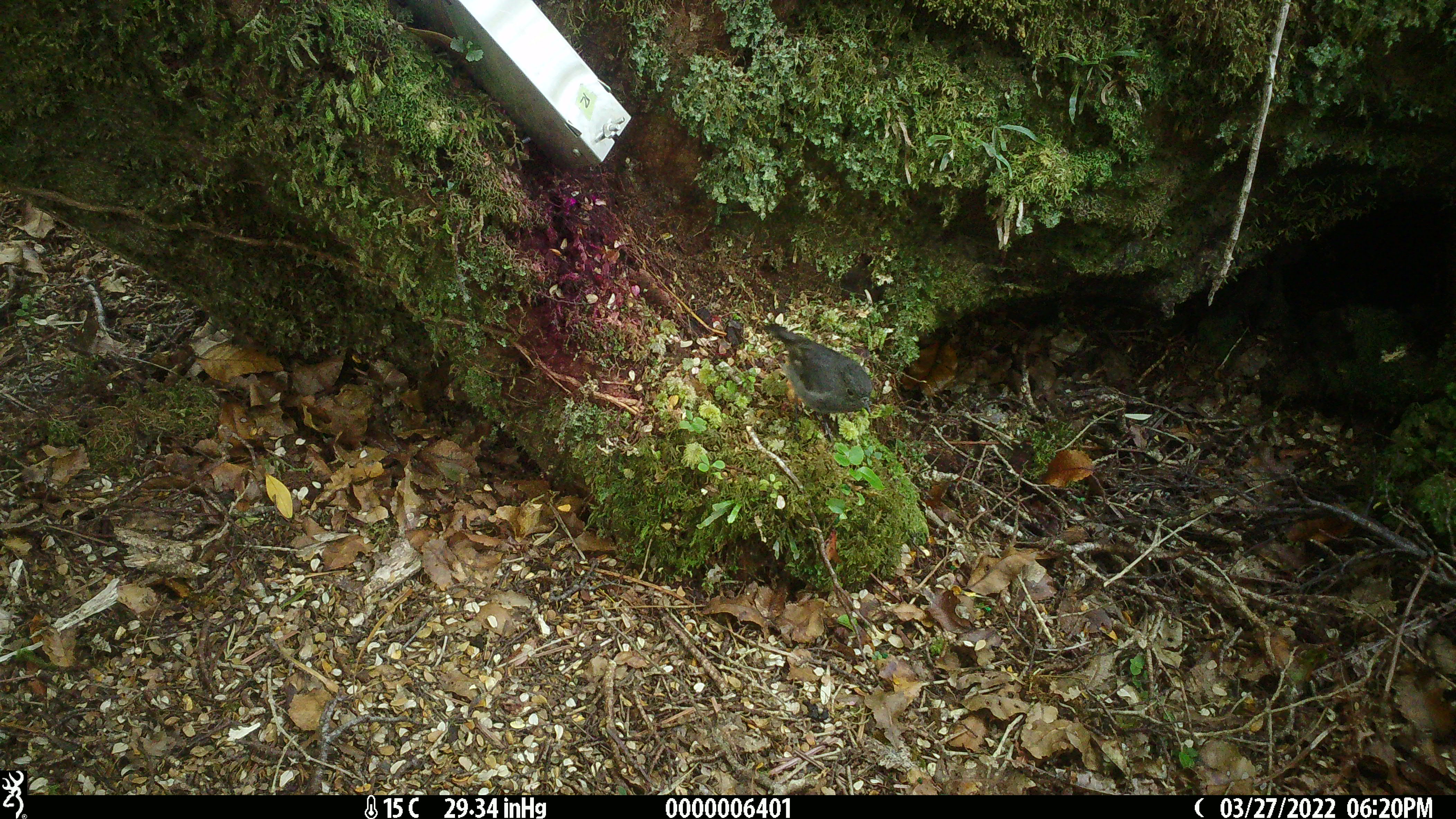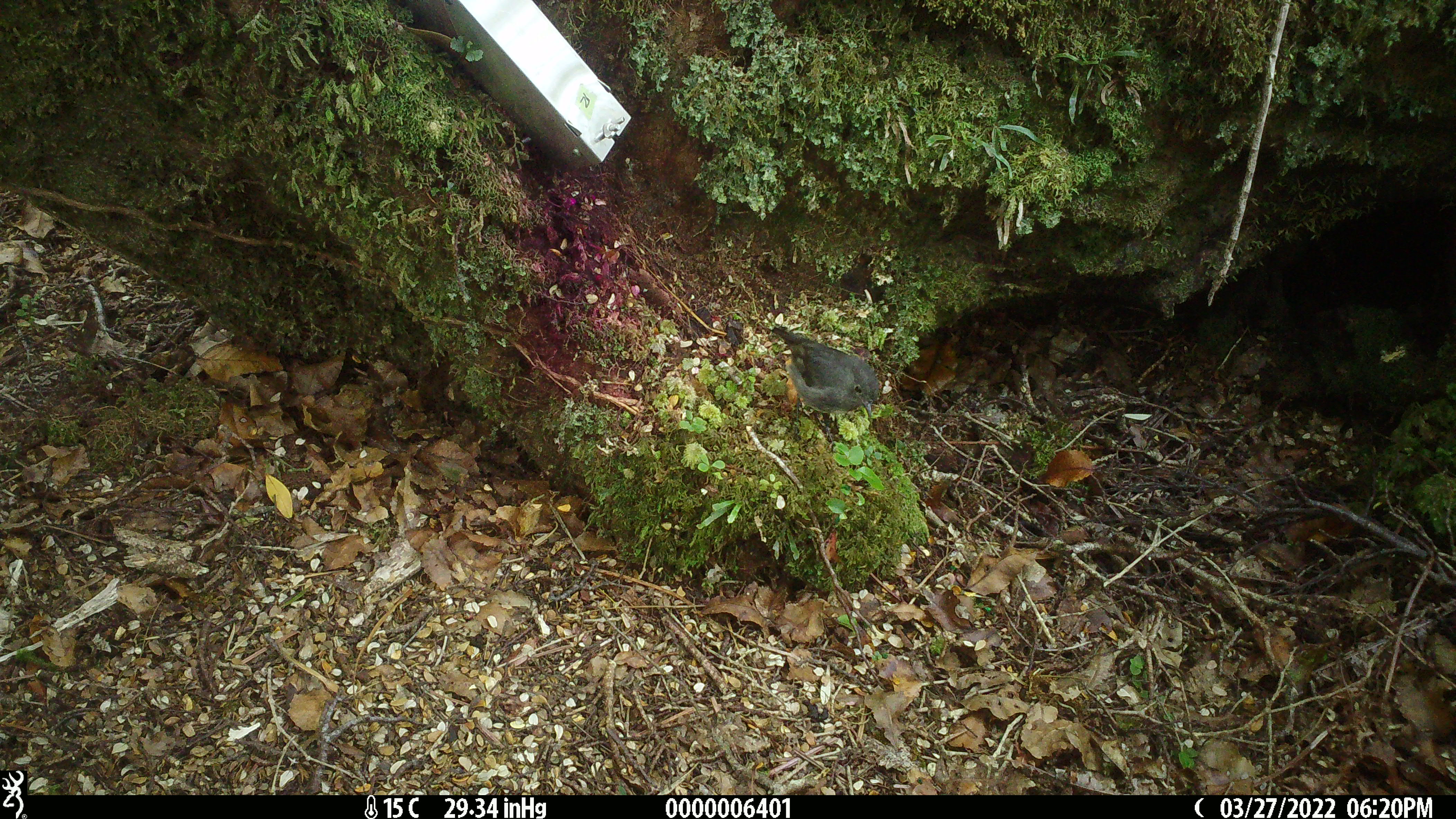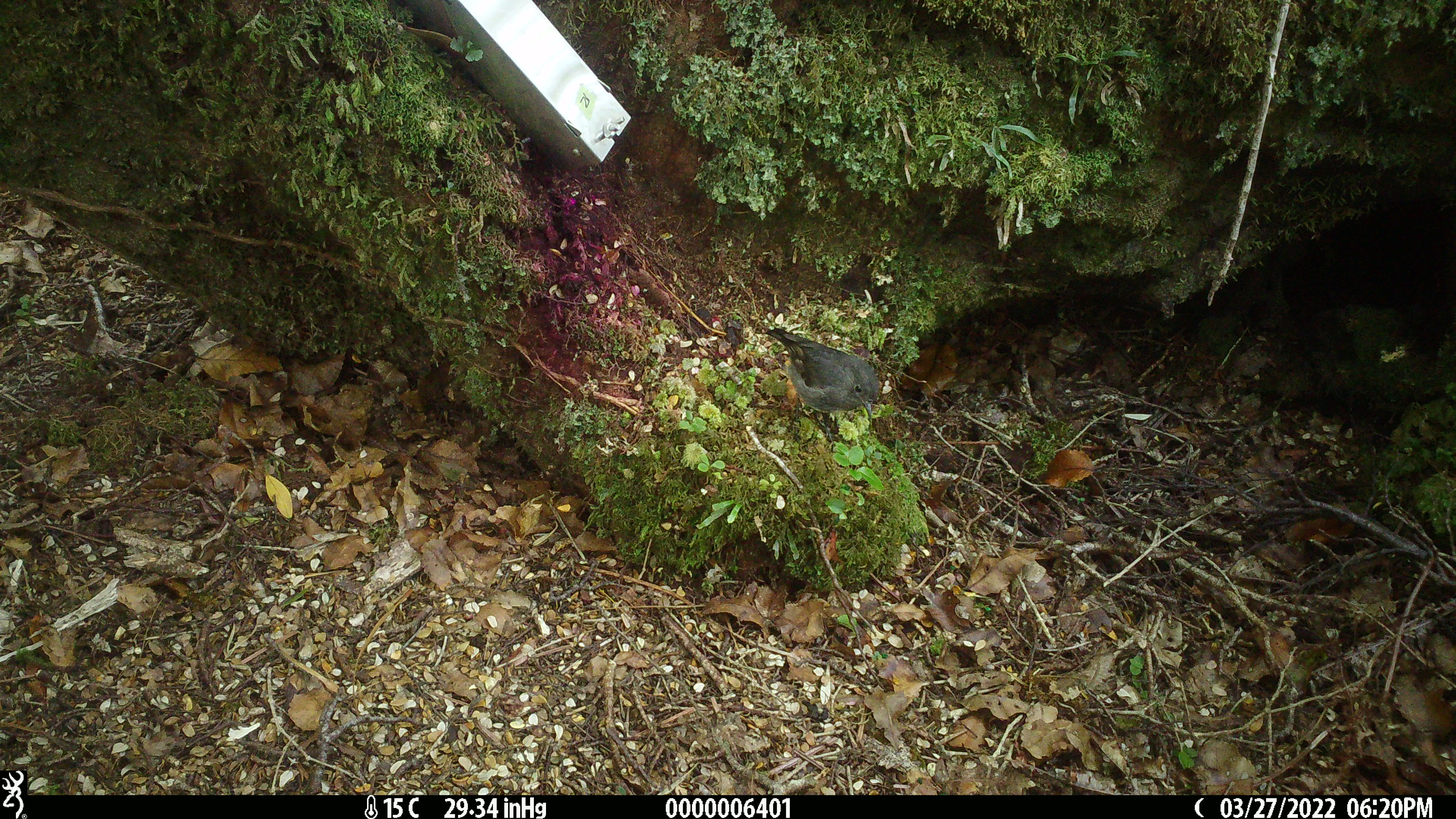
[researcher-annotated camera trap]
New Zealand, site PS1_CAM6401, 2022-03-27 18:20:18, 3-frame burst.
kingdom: Animalia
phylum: Chordata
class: Aves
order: Passeriformes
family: Petroicidae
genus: Petroica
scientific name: Petroica australis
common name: new zealand robin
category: robin